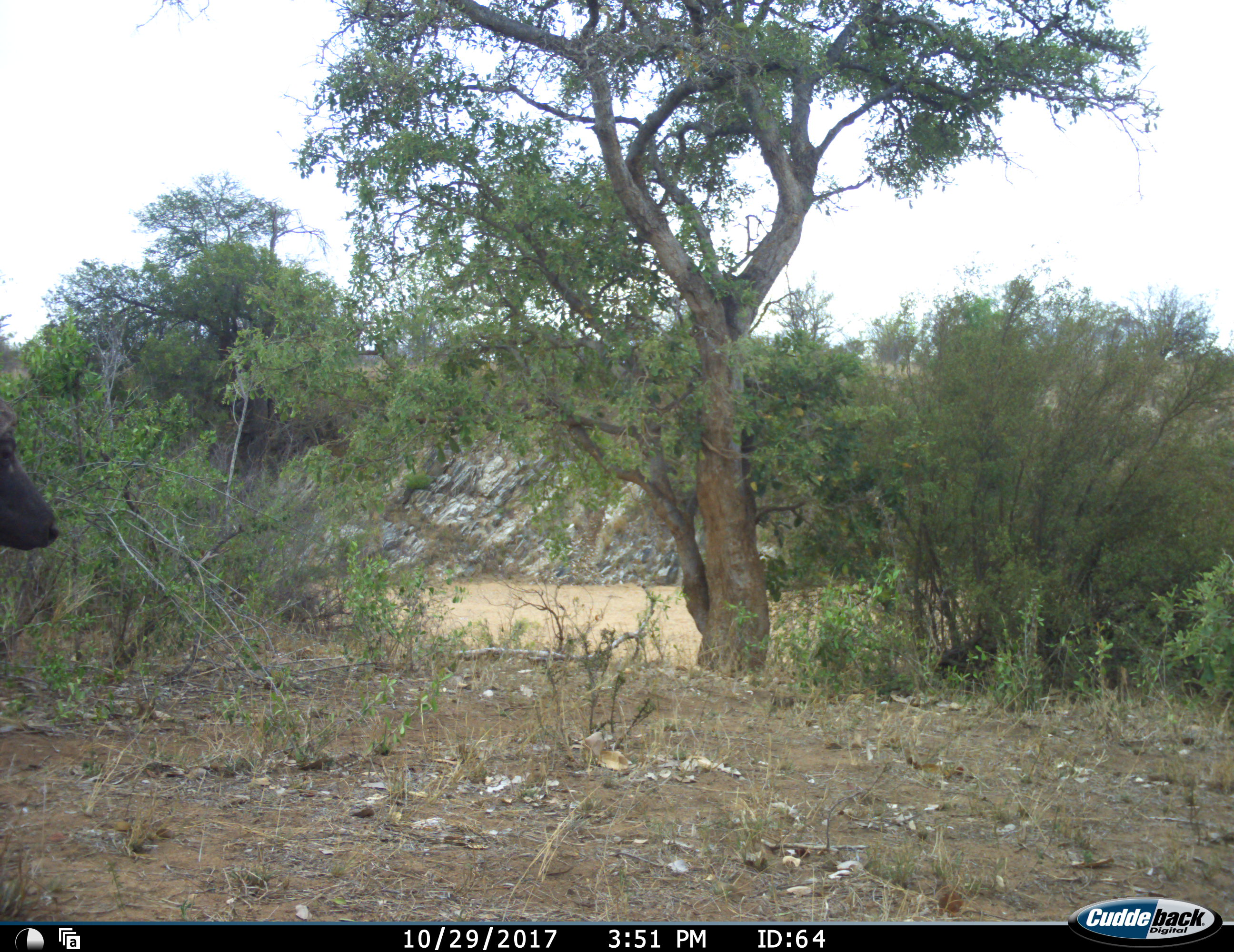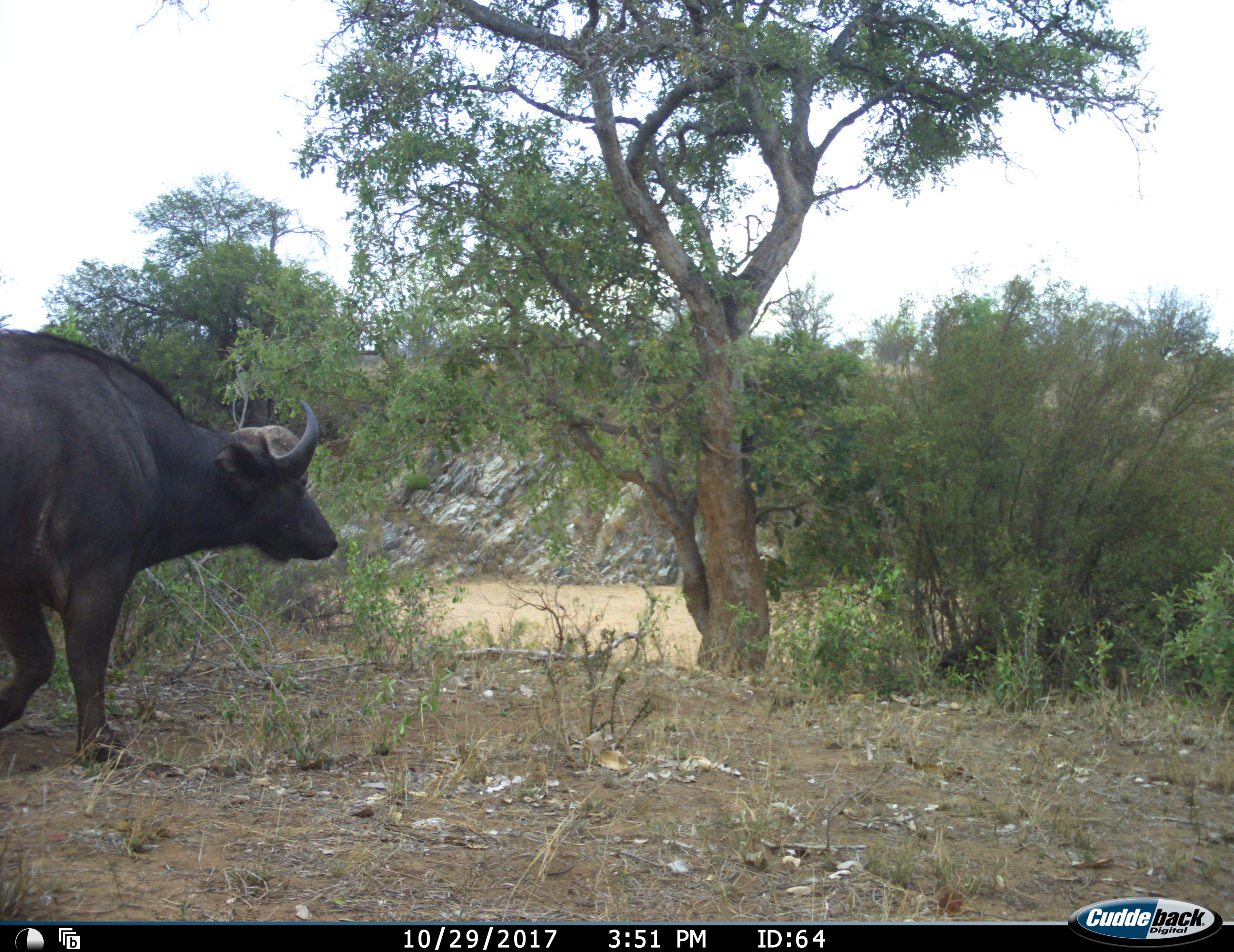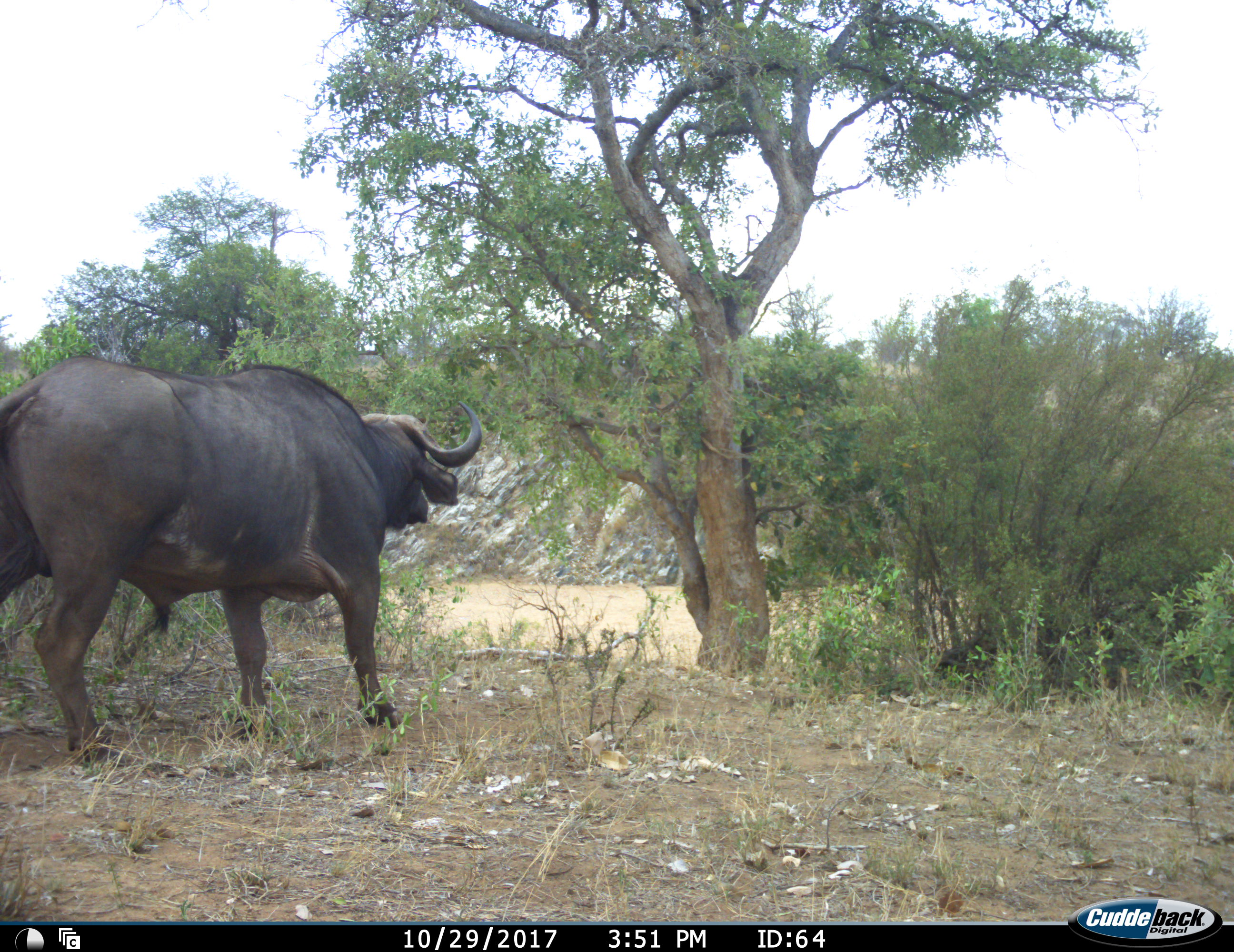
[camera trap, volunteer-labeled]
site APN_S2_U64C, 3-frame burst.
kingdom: Animalia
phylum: Chordata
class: Mammalia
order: Artiodactyla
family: Bovidae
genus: Syncerus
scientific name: Syncerus caffer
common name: african buffalo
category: buffalo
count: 1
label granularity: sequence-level